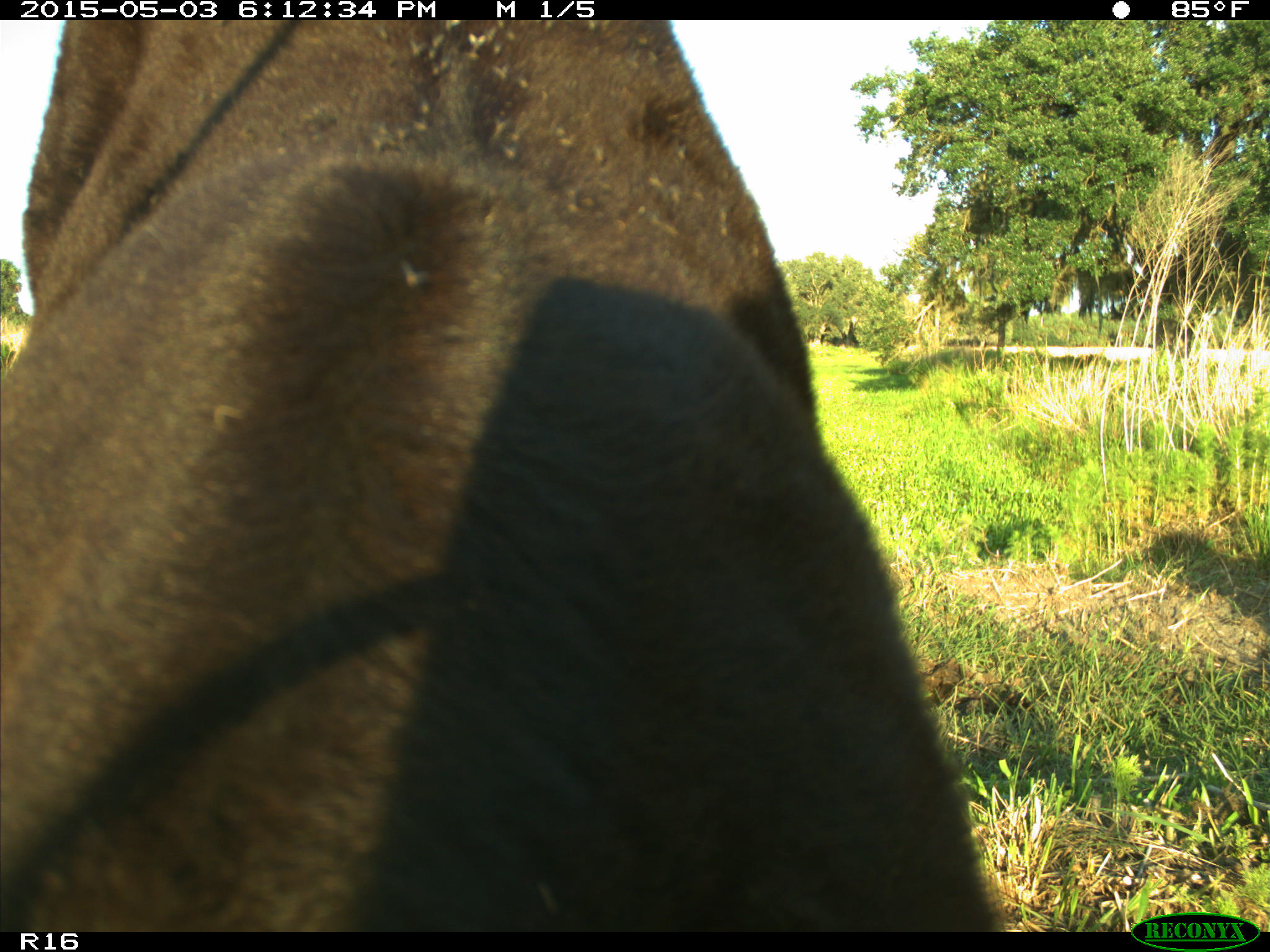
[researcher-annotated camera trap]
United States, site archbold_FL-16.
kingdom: Animalia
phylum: Chordata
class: Mammalia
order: Artiodactyla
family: Bovidae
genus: Bos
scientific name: Bos taurus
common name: domestic cow